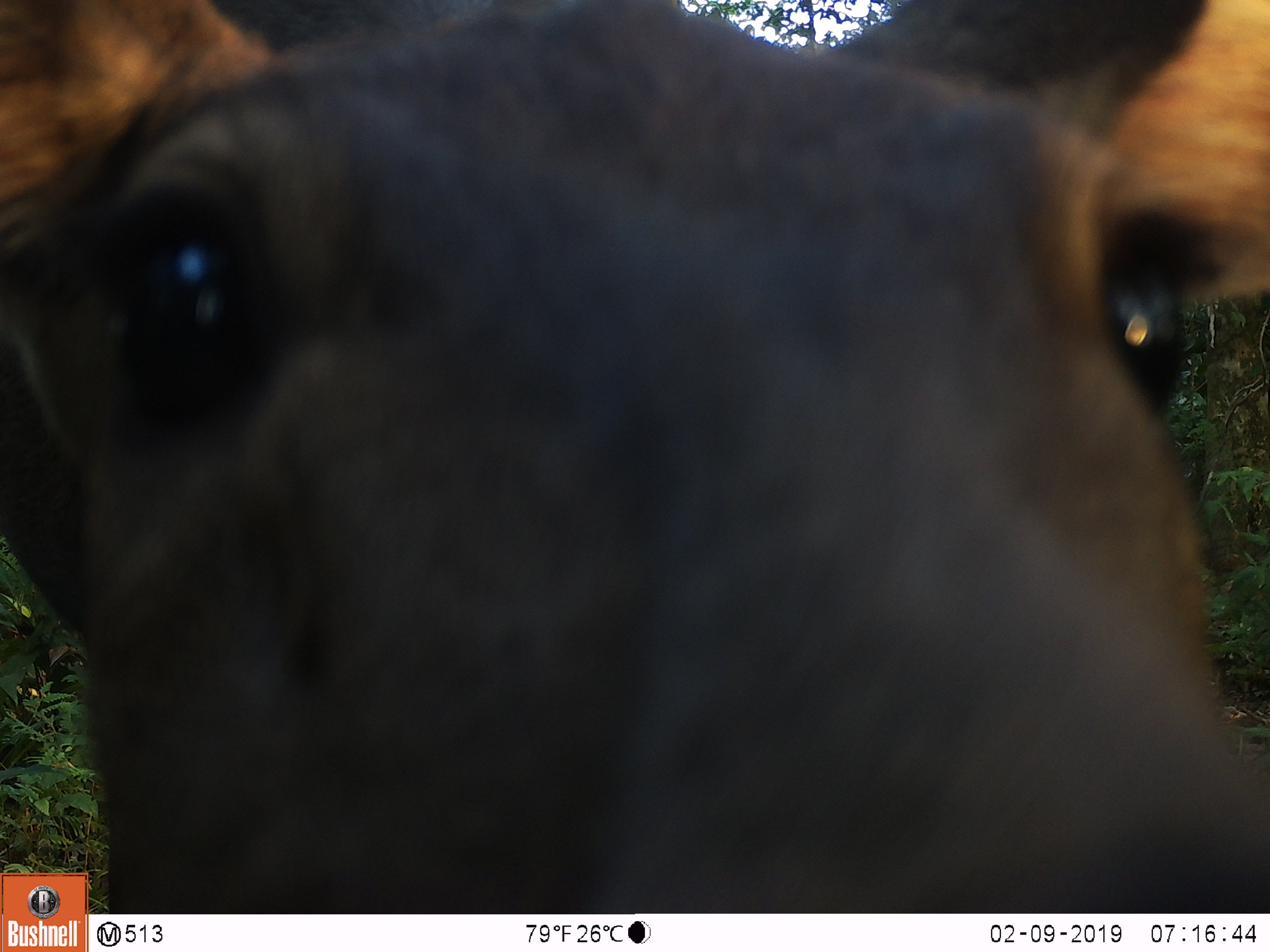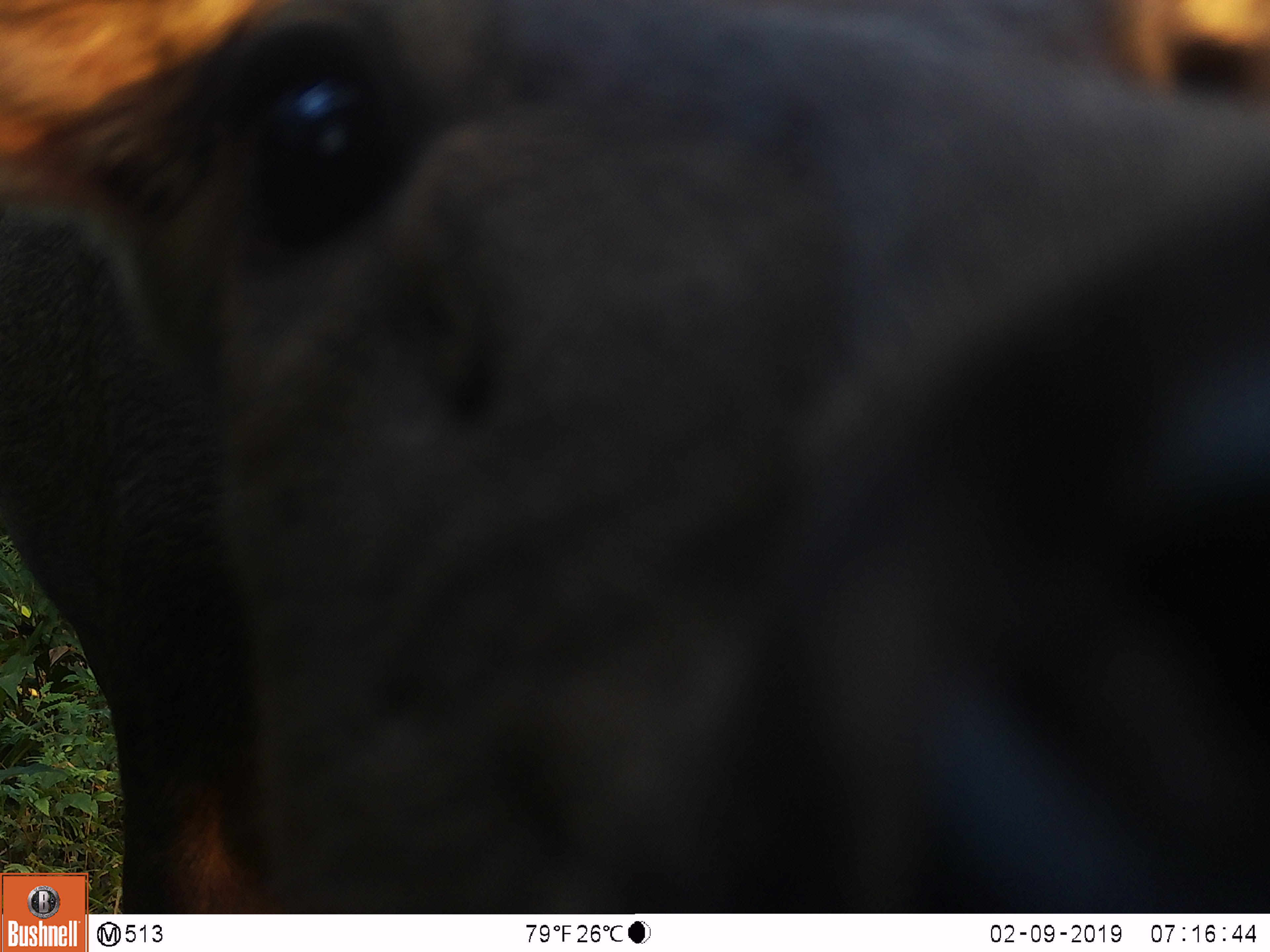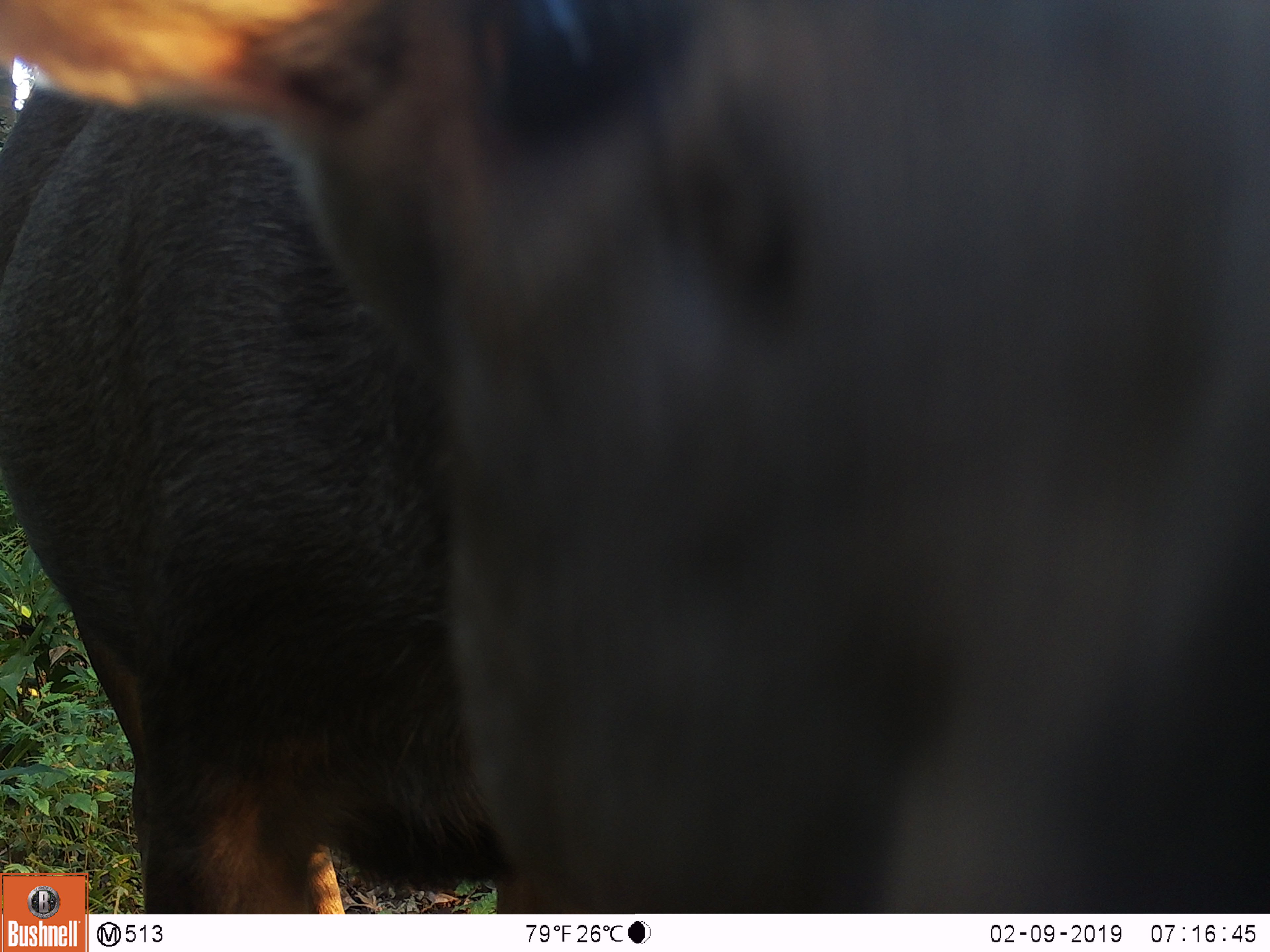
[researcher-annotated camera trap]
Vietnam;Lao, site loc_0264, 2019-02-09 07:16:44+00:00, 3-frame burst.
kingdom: Animalia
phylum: Chordata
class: Mammalia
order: Artiodactyla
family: Cervidae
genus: Rusa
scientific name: Rusa unicolor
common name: sambar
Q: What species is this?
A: Sambar (Rusa unicolor).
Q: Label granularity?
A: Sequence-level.